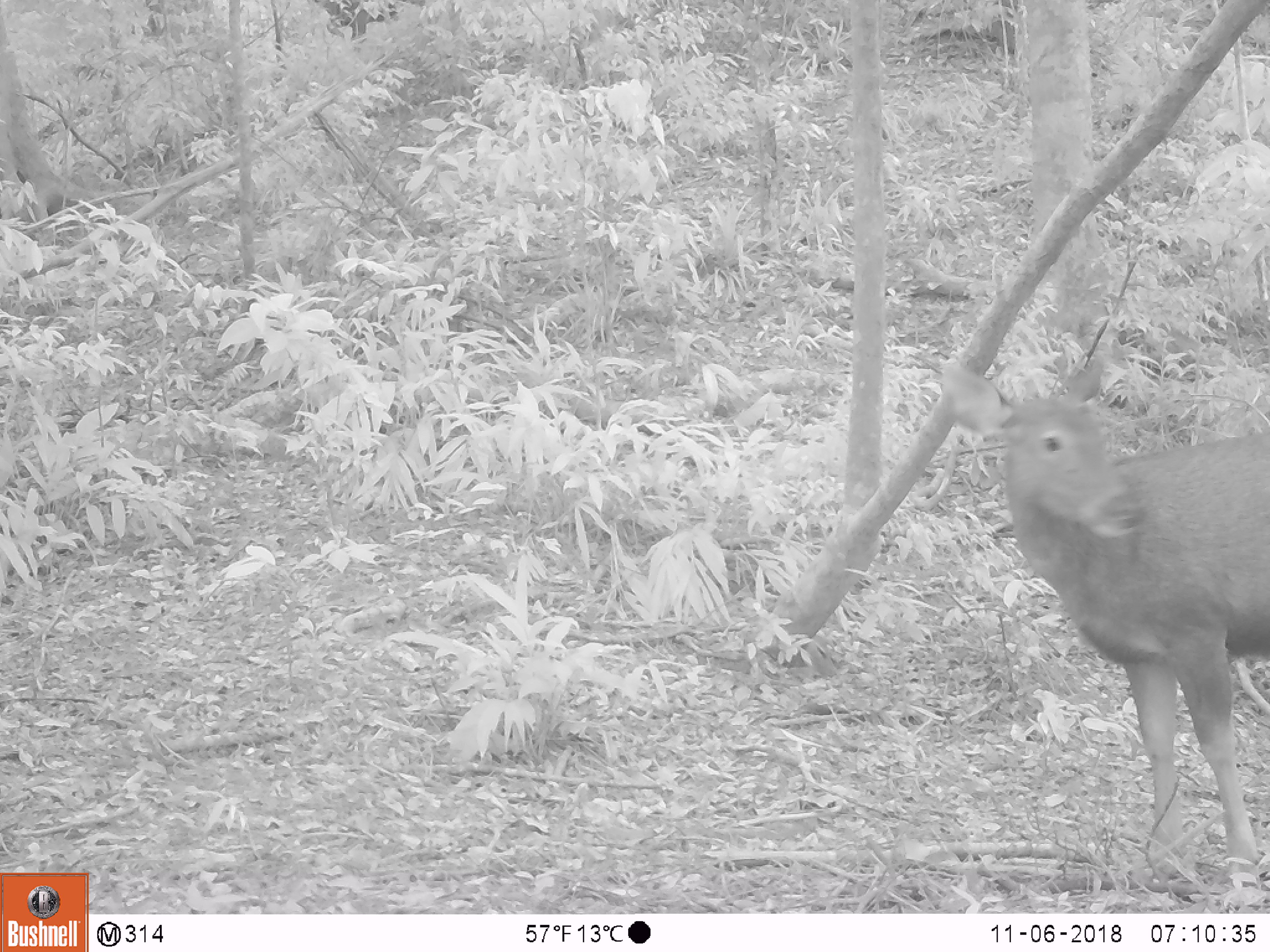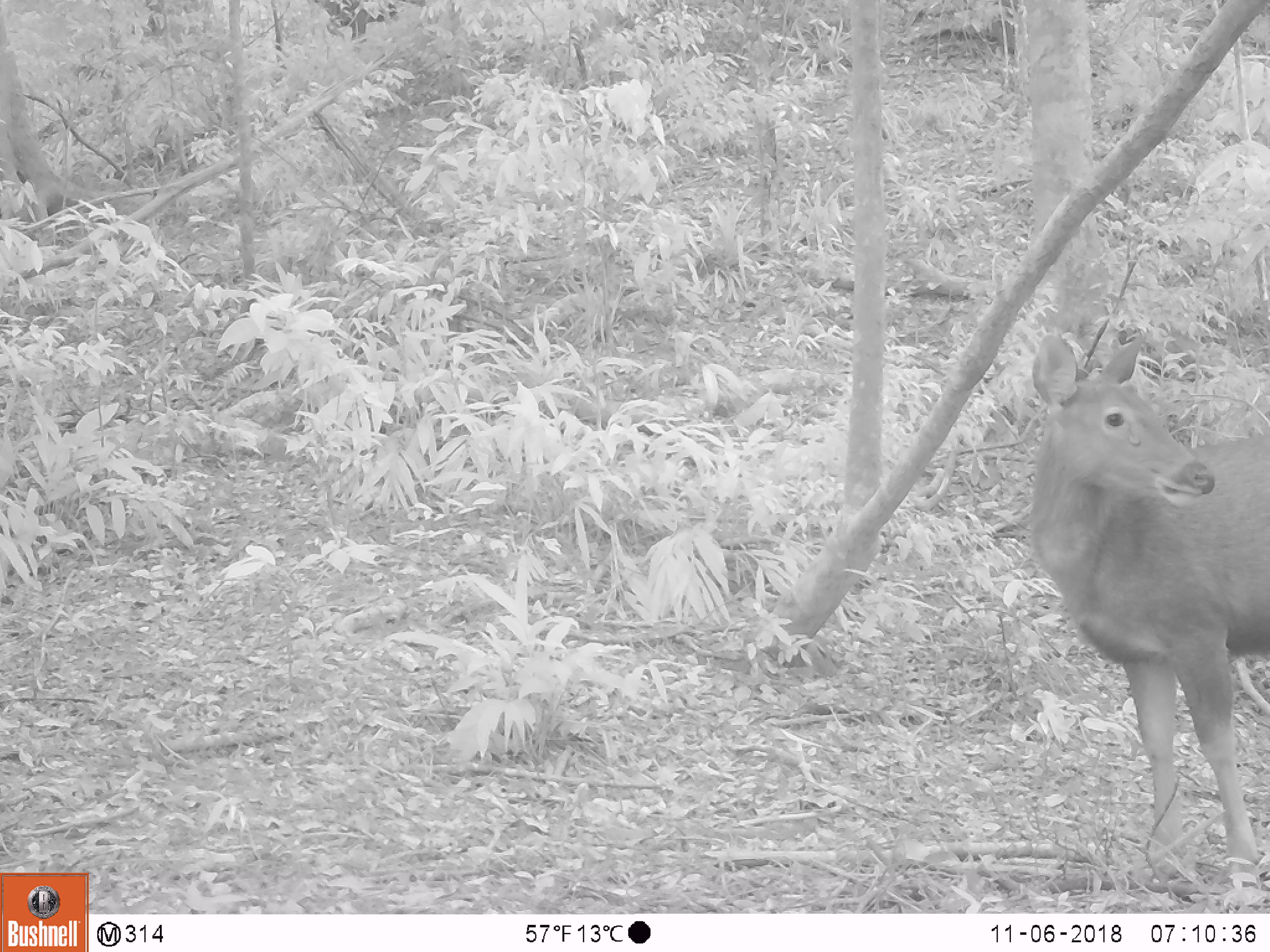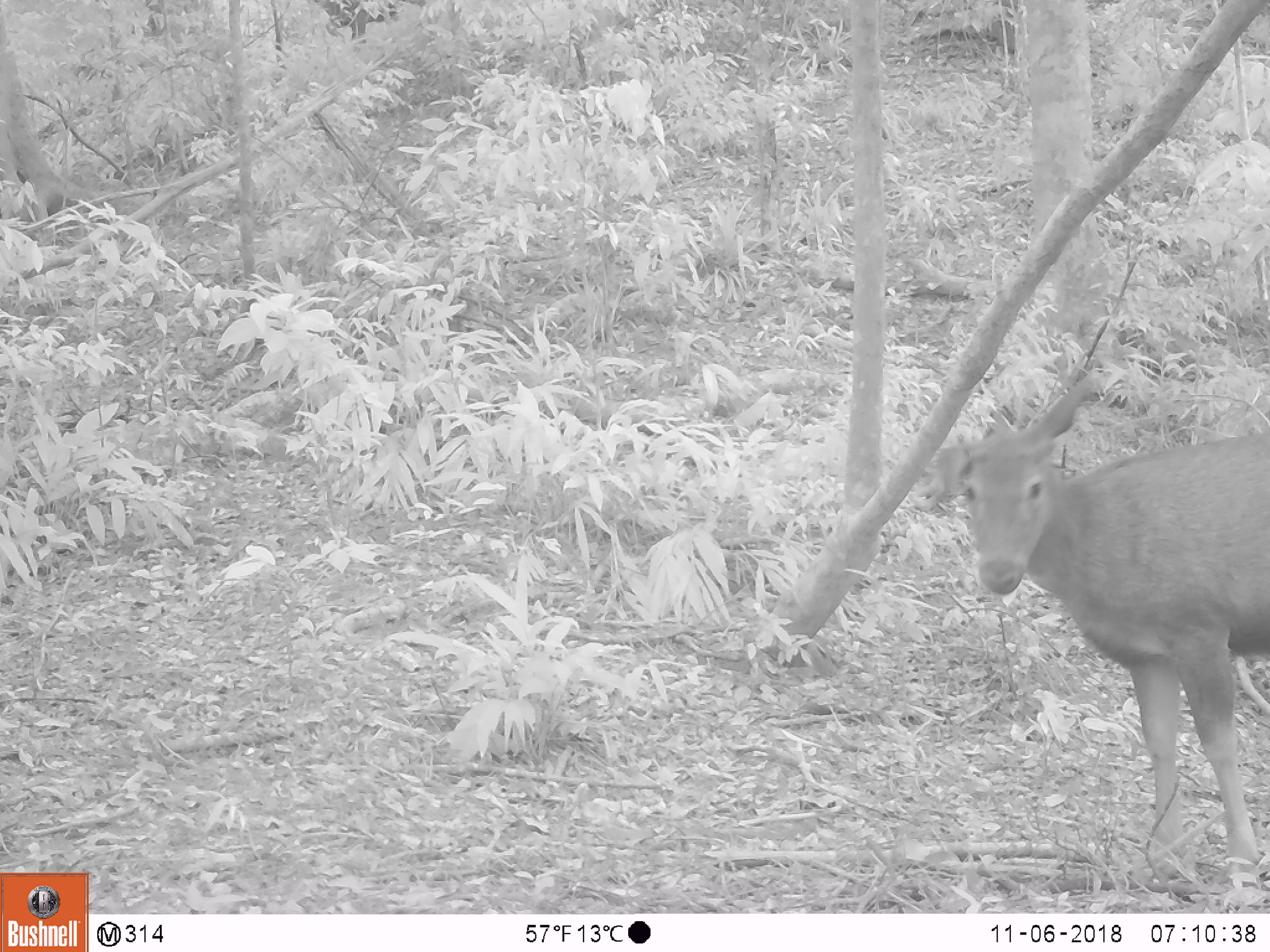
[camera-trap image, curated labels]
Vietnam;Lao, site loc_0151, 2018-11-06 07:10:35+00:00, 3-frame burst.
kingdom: Animalia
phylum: Chordata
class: Mammalia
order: Artiodactyla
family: Cervidae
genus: Rusa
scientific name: Rusa unicolor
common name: sambar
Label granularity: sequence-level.